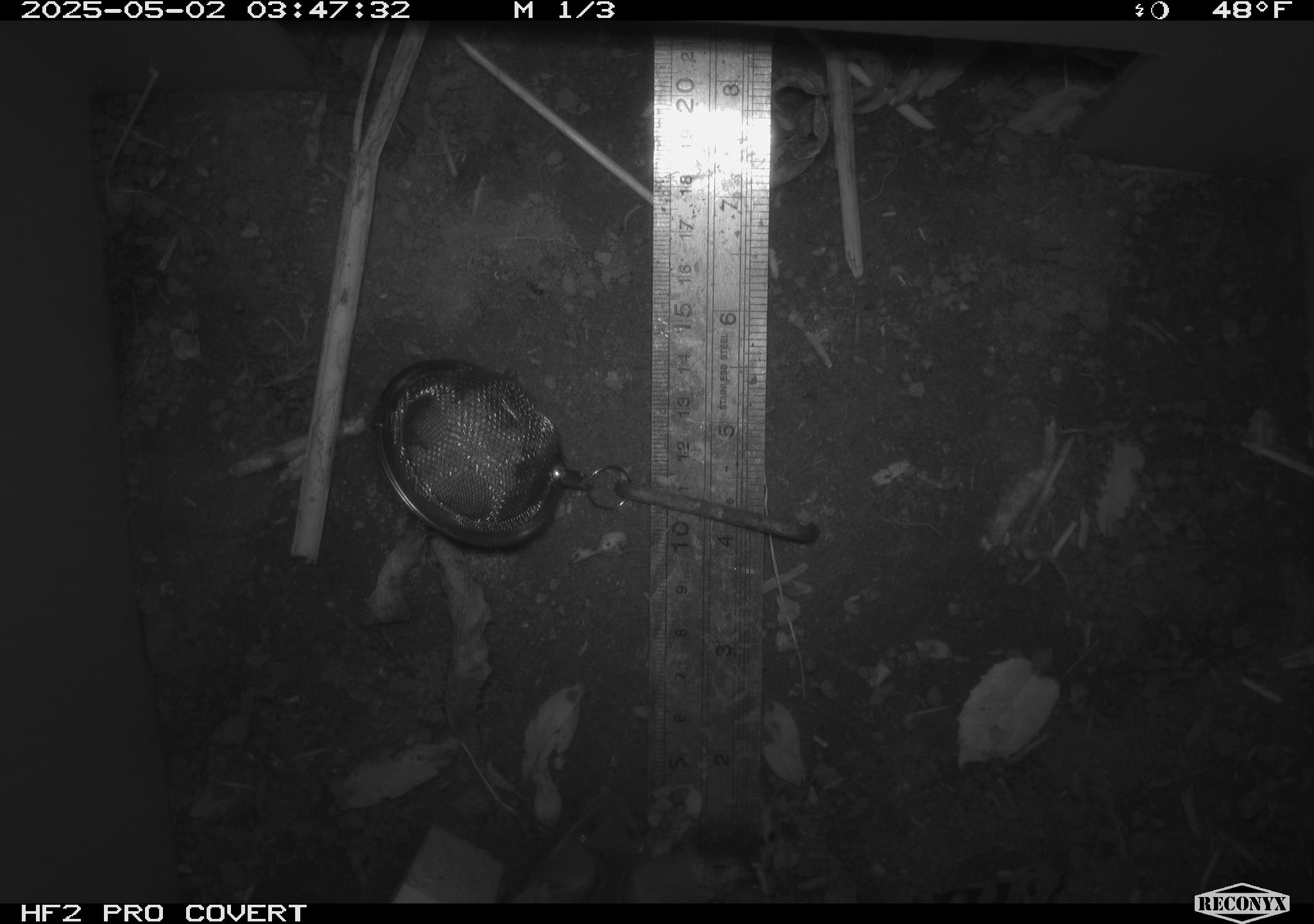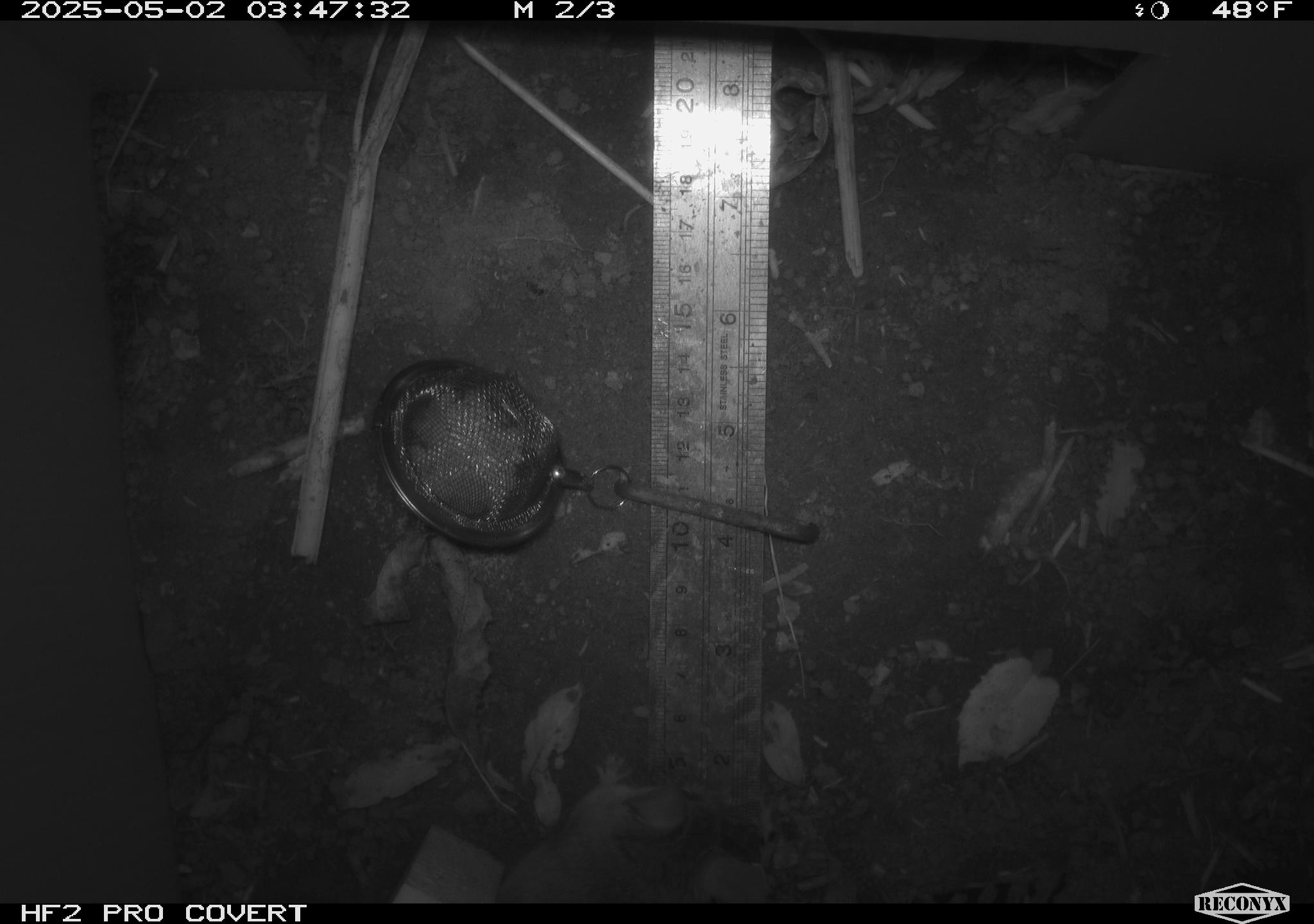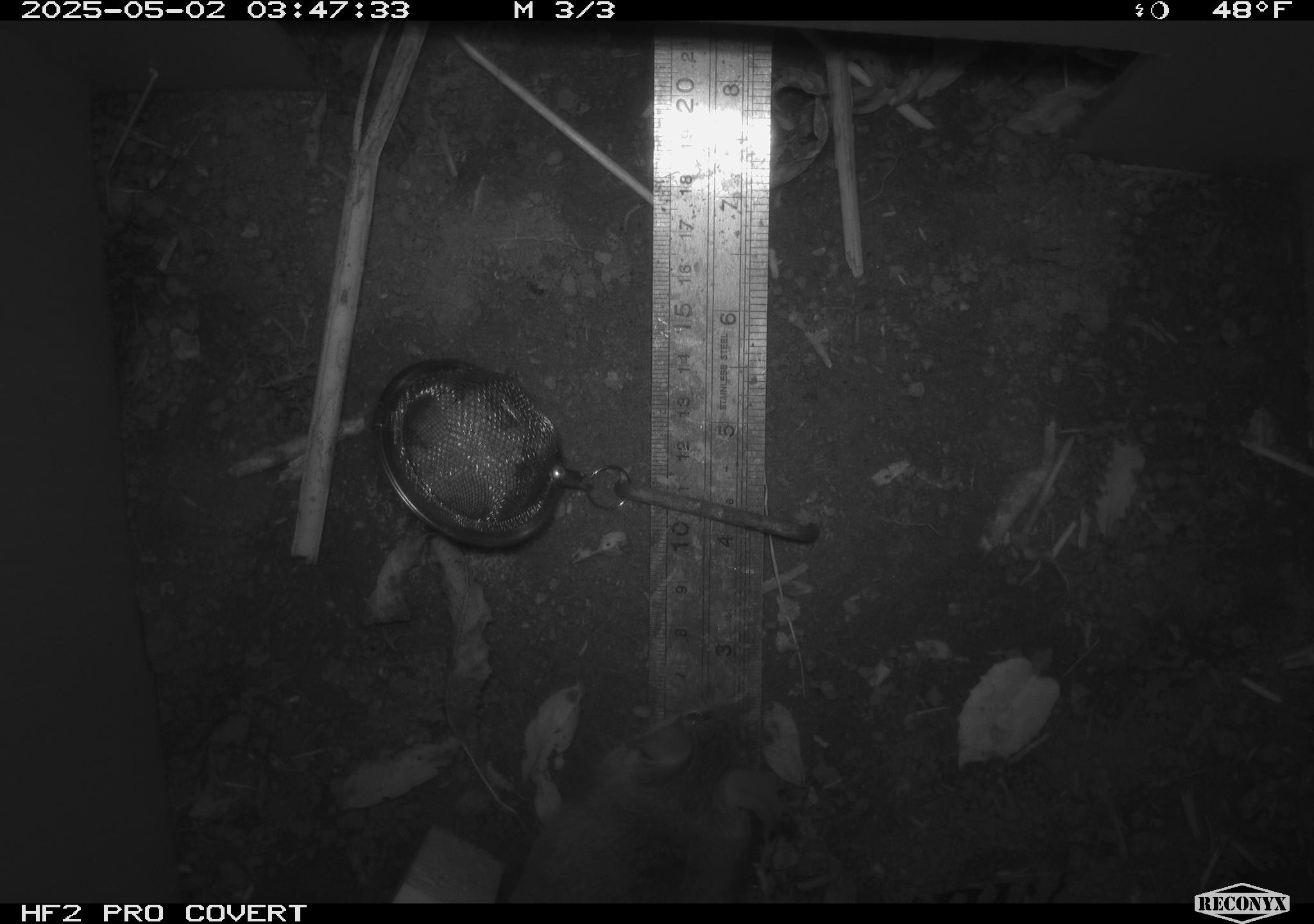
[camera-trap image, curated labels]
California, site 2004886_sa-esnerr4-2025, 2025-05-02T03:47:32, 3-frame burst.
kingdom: Animalia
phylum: Chordata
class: Mammalia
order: Rodentia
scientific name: Rodentia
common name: rodent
Rodent (Rodentia).